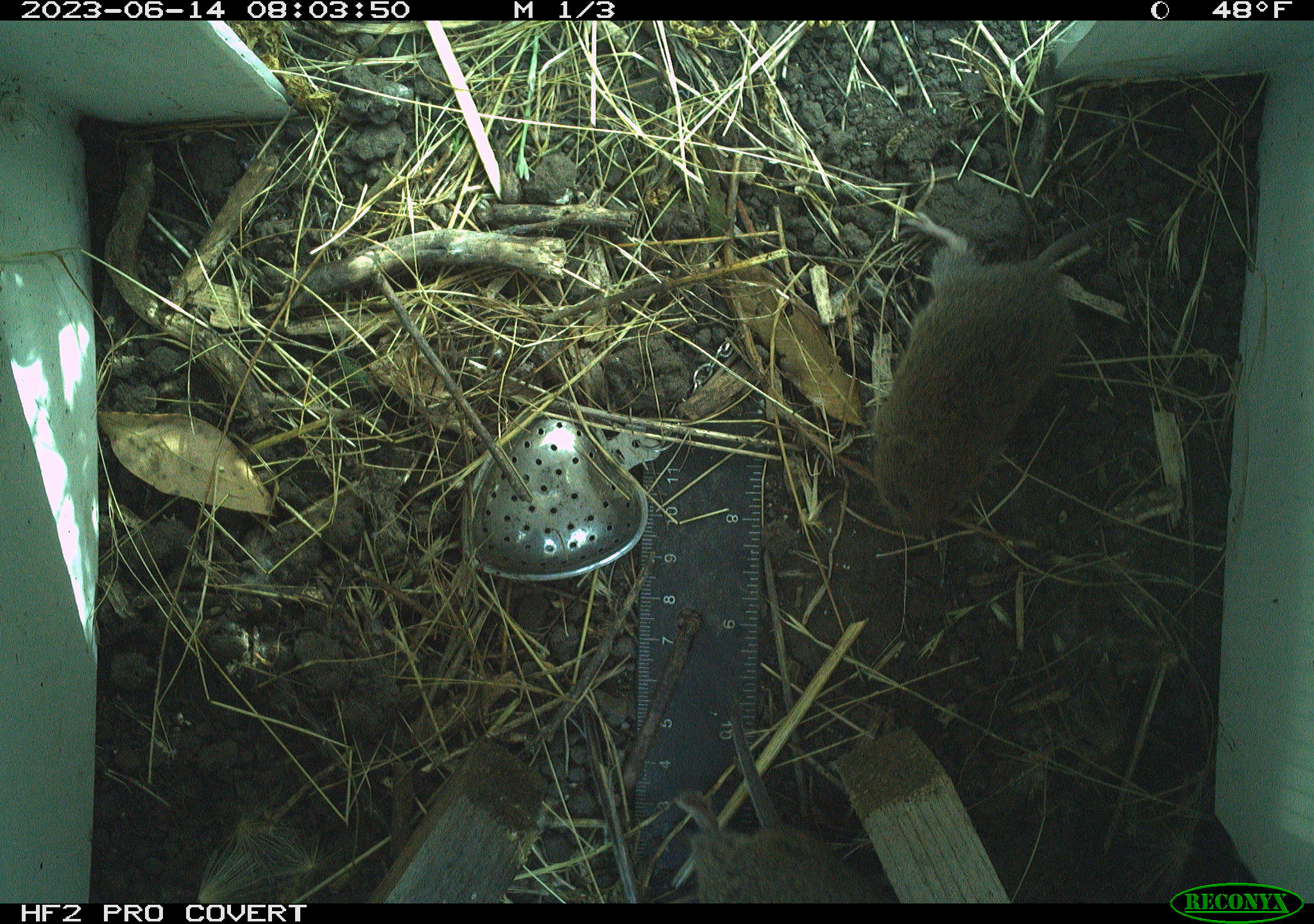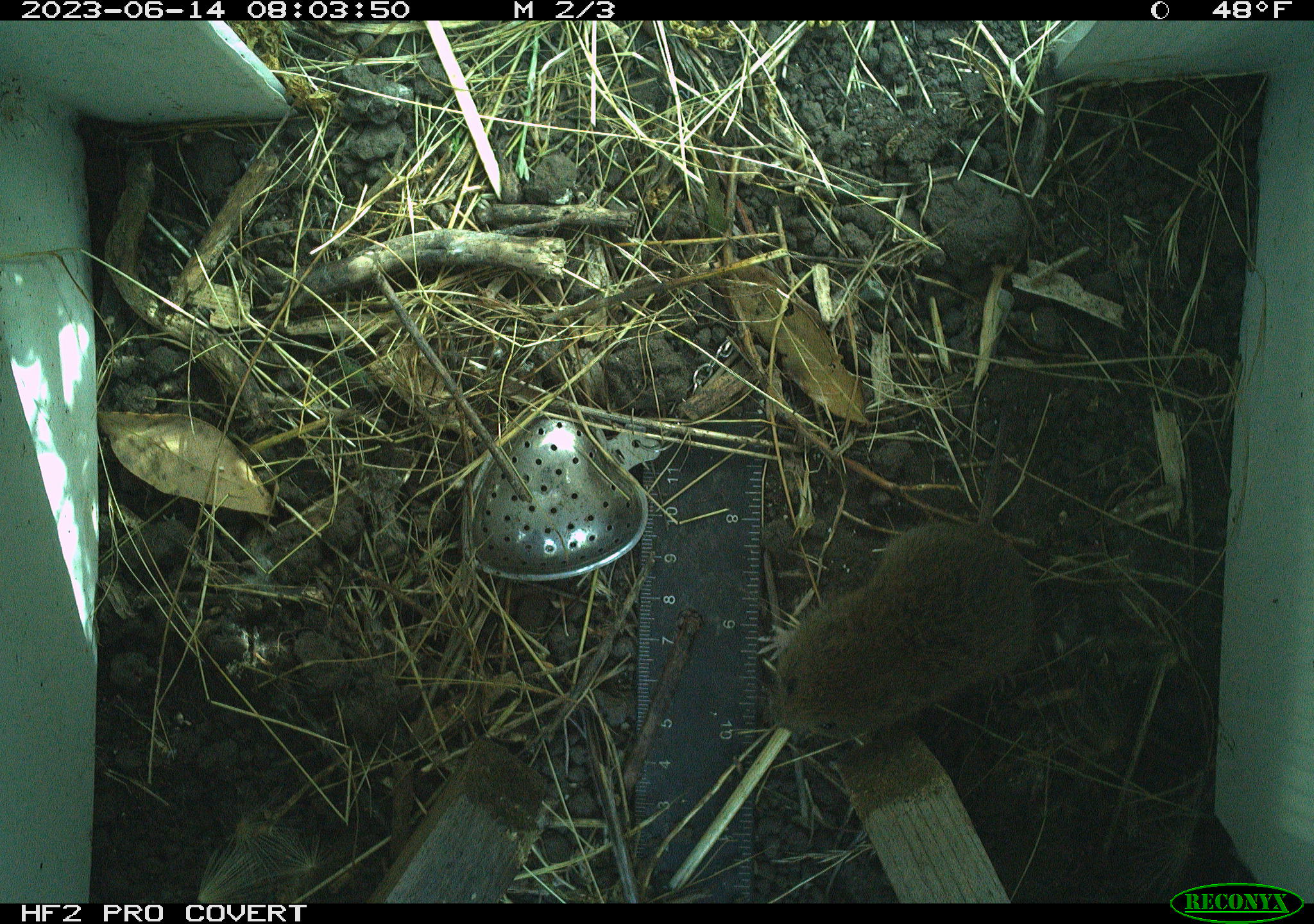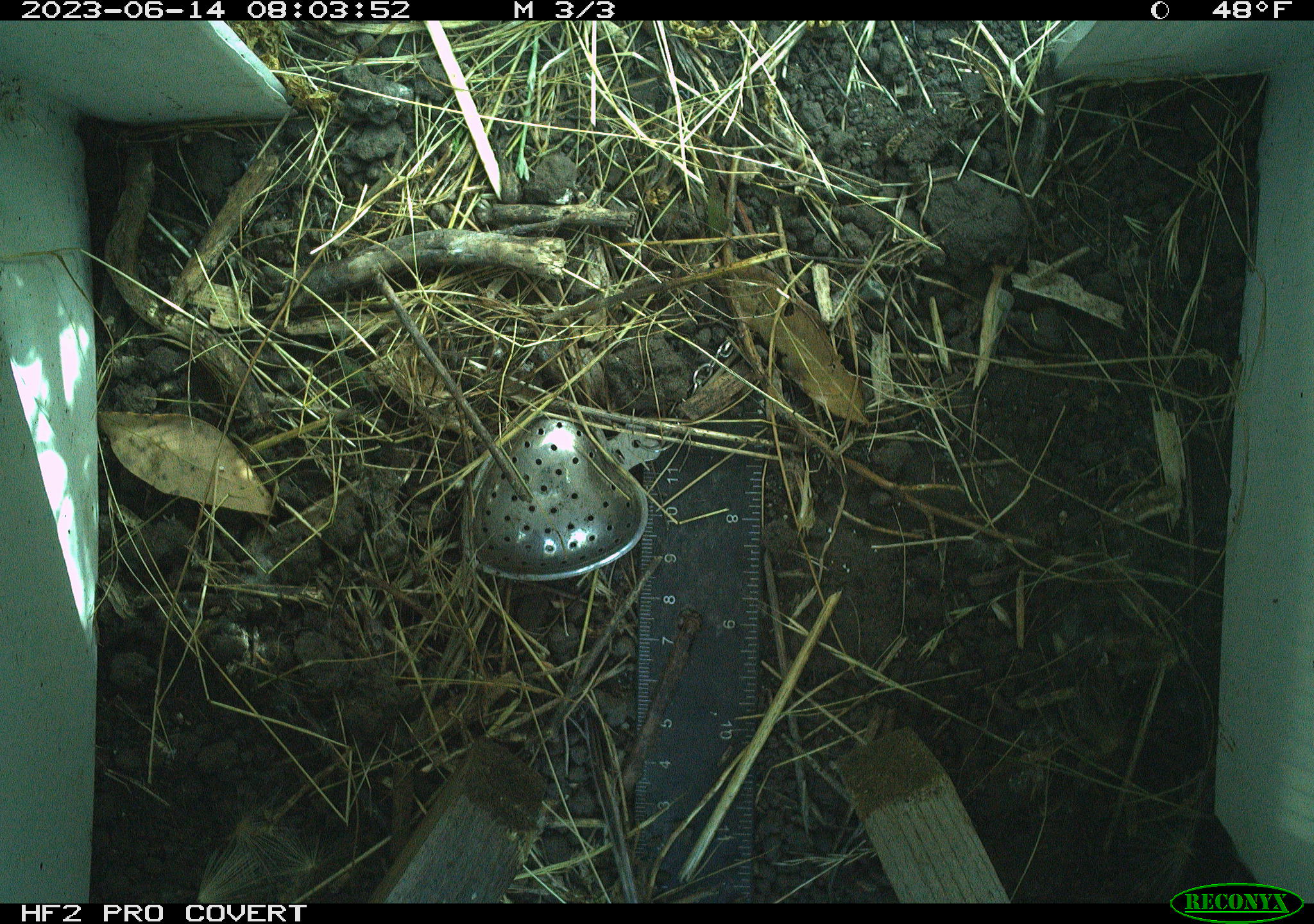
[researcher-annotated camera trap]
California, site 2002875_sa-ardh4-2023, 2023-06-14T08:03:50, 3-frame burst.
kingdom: Animalia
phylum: Chordata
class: Mammalia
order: Rodentia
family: Cricetidae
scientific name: Arvicolinae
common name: voles, lemmings, and muskrats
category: arvicolinae subfamily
Arvicolinae subfamily (voles, lemmings, and muskrats) (Arvicolinae).